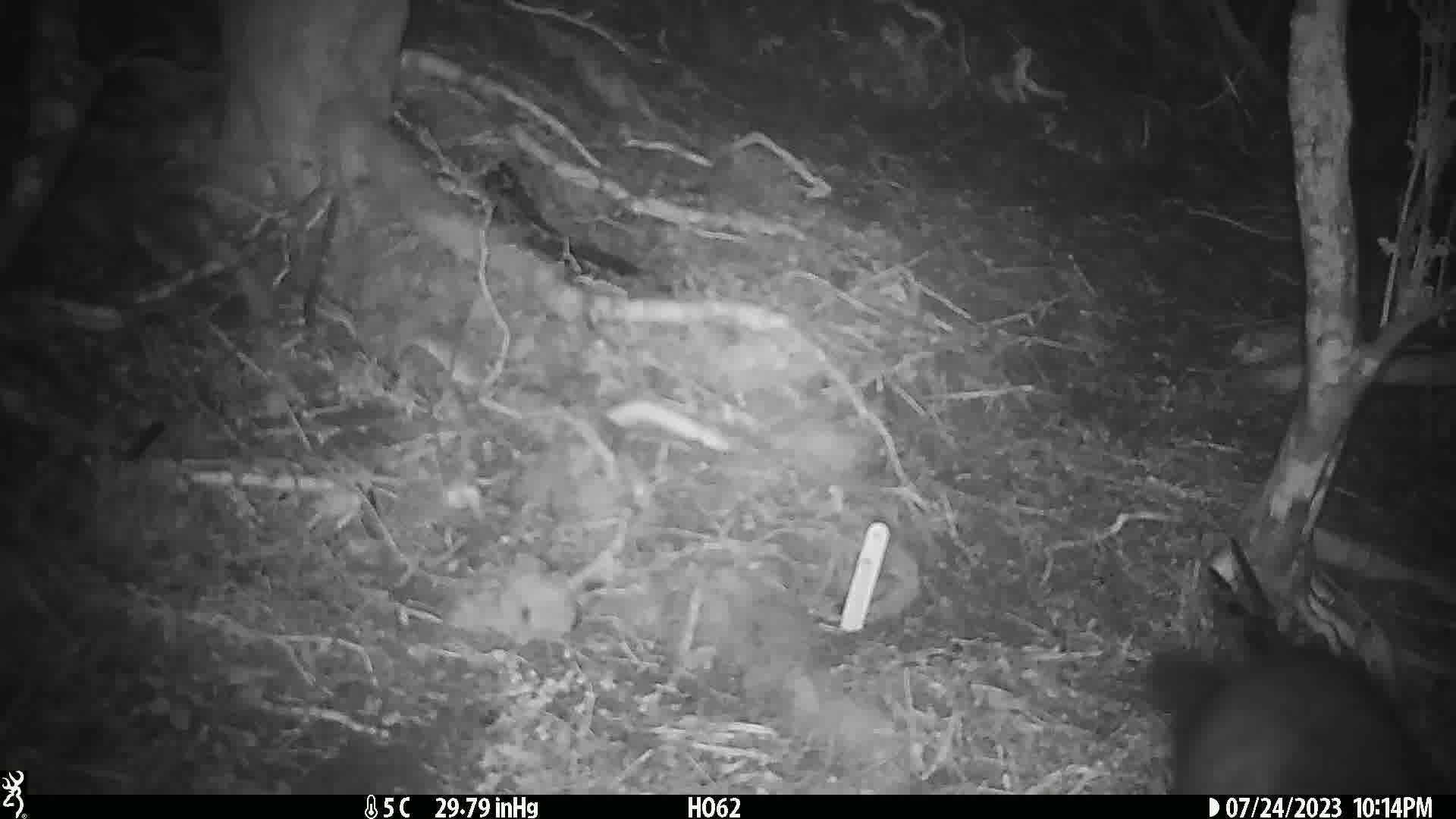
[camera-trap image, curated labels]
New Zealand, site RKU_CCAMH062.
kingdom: Animalia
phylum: Chordata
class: Mammalia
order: Diprotodontia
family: Phalangeridae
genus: Trichosurus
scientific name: Trichosurus vulpecula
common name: common brushtail possum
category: possum